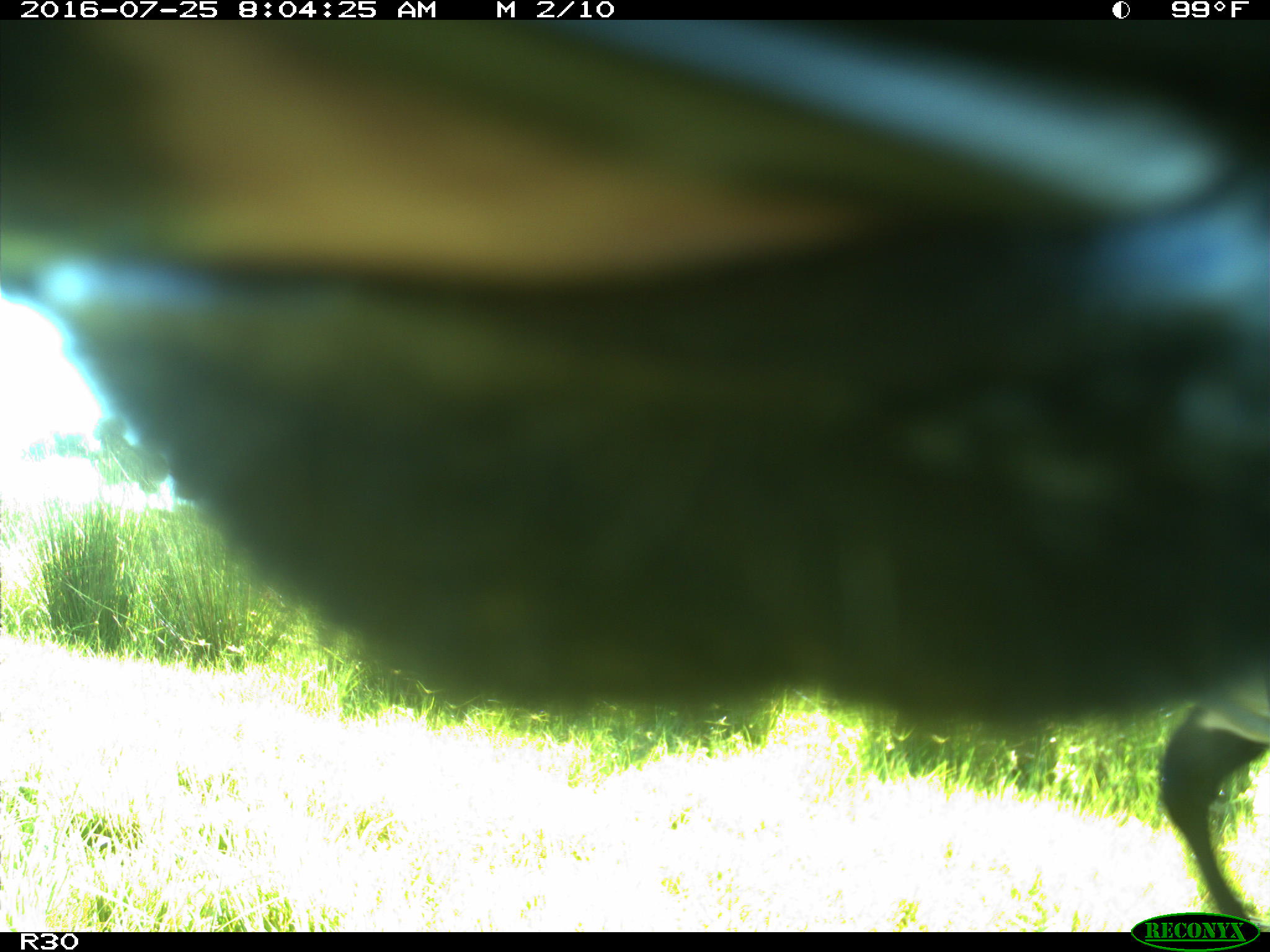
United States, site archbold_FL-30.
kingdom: Animalia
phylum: Chordata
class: Mammalia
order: Artiodactyla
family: Bovidae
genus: Bos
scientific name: Bos taurus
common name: domestic cow